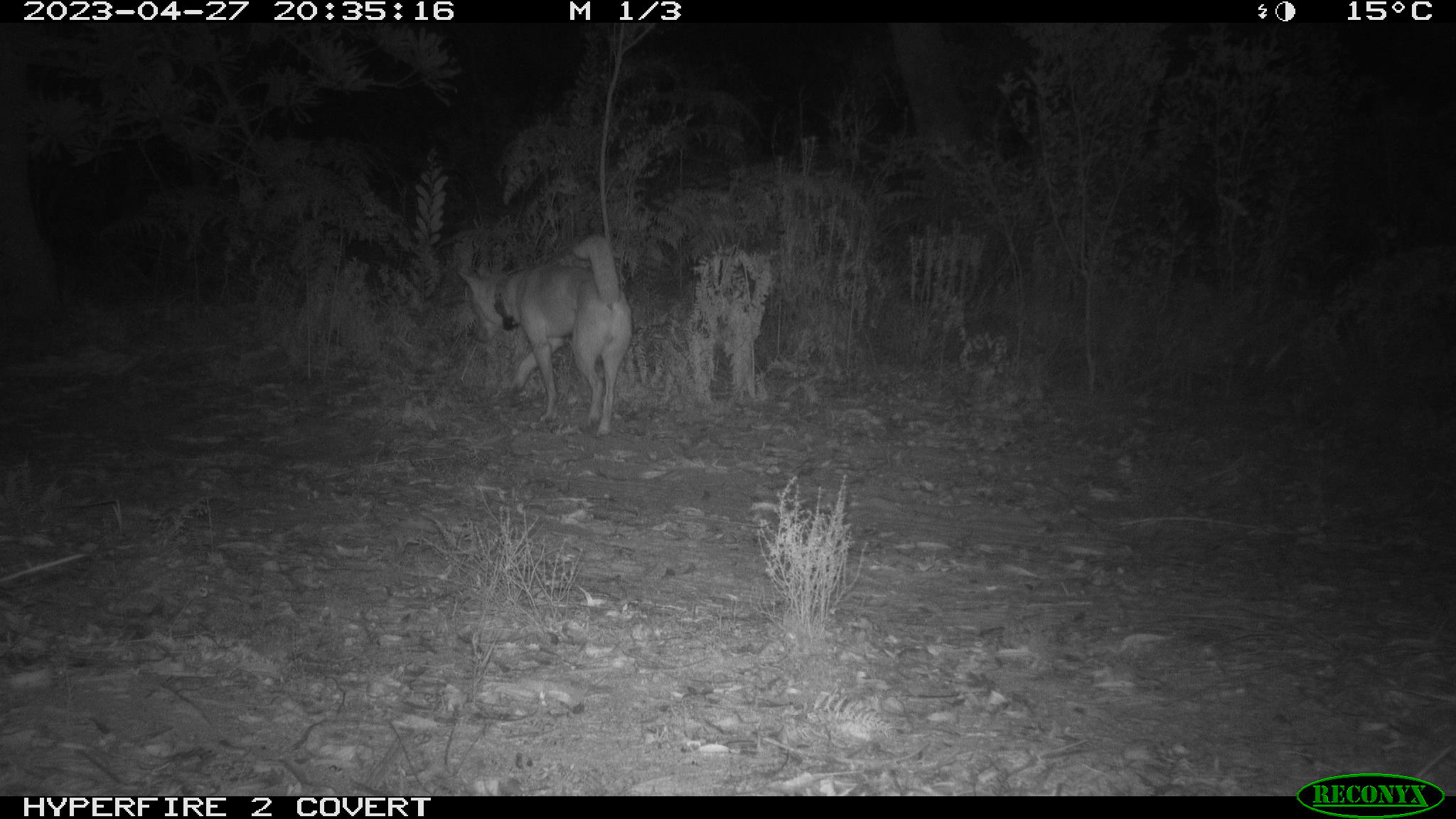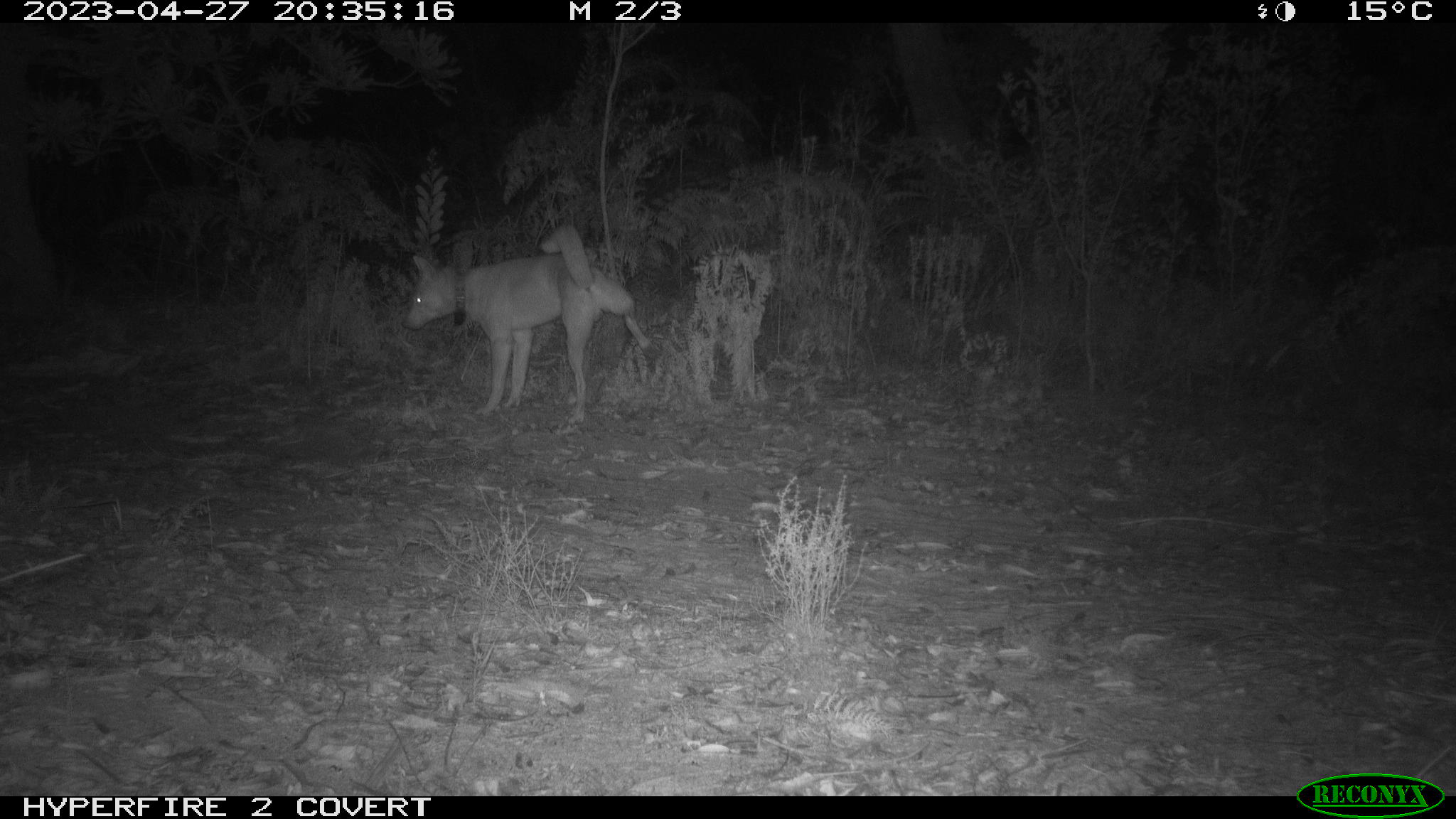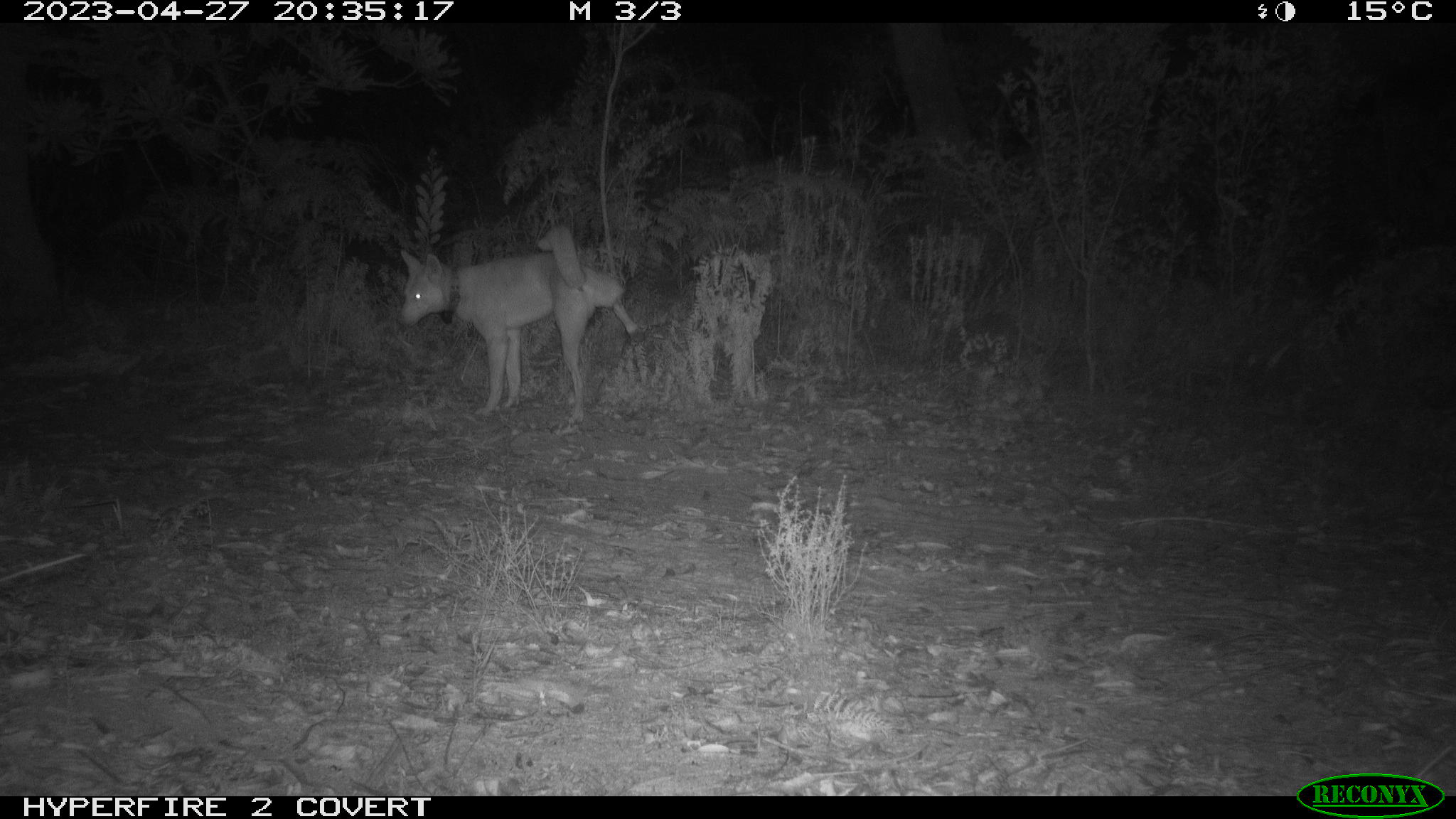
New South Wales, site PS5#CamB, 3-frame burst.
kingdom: Animalia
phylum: Chordata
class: Mammalia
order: Carnivora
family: Canidae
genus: Canis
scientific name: Canis familiaris dingo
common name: dingo